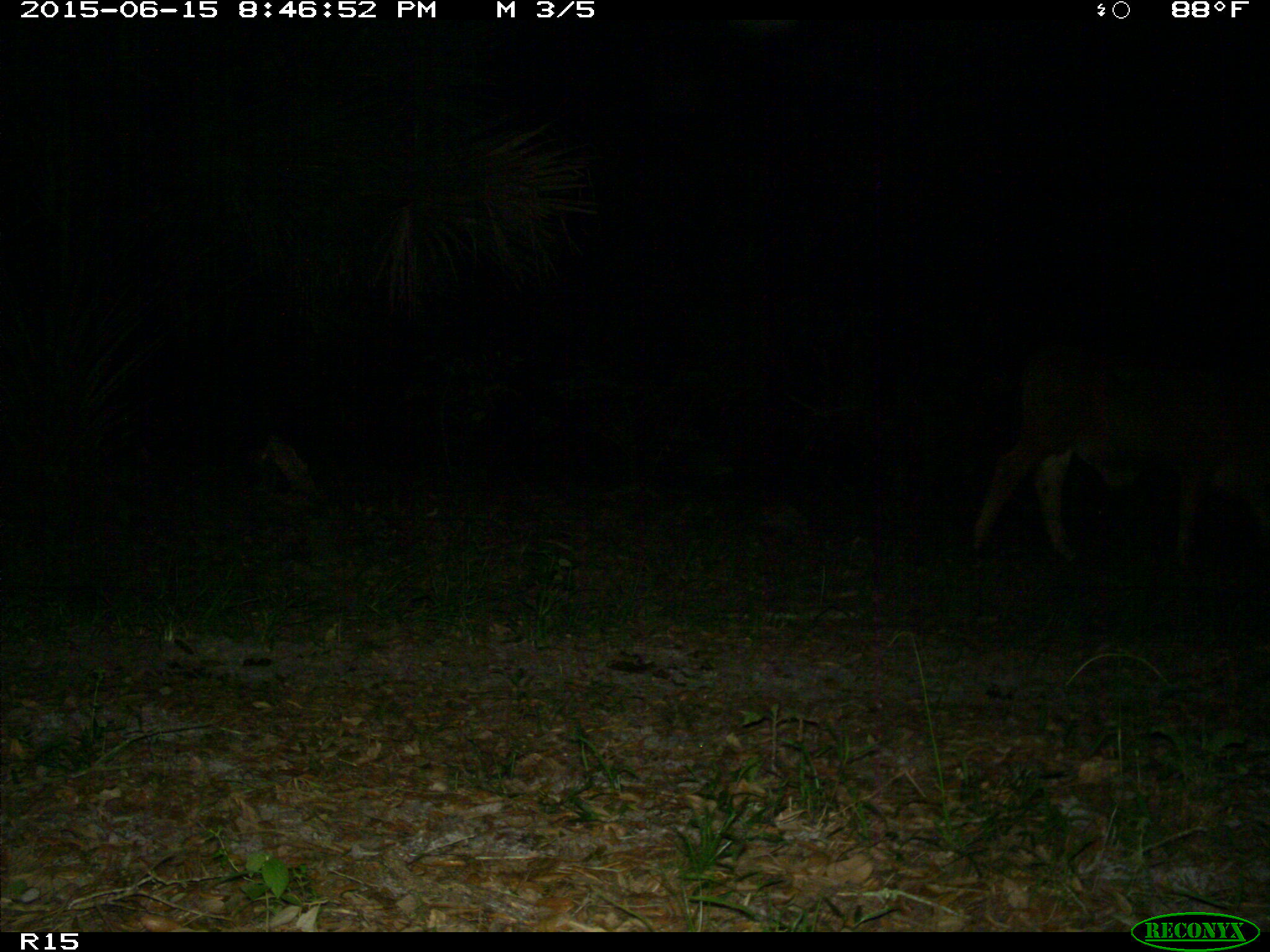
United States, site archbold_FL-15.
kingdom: Animalia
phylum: Chordata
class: Mammalia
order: Artiodactyla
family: Bovidae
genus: Bos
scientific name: Bos taurus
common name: domestic cow